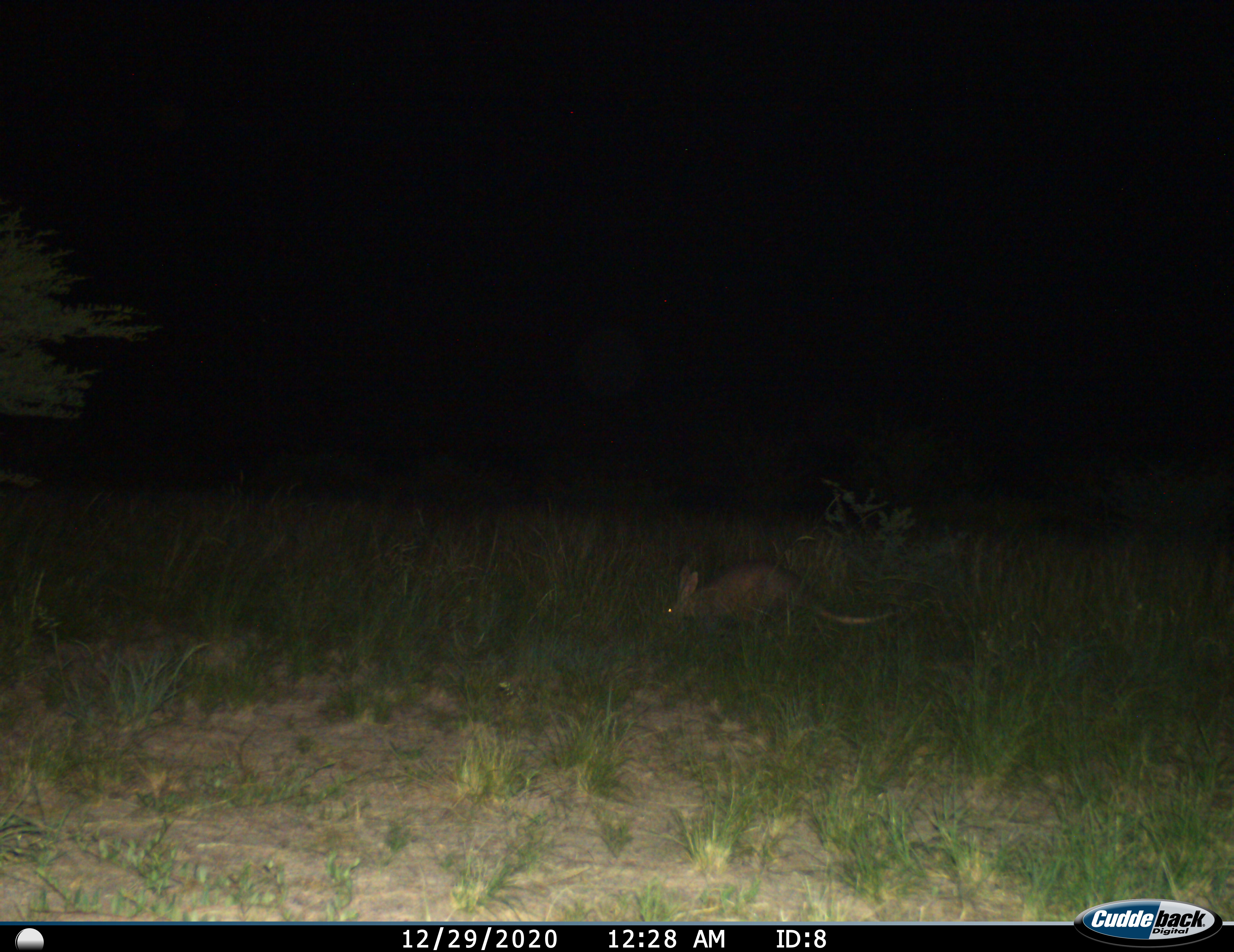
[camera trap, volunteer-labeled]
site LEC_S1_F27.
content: unidentified animal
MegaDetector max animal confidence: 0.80